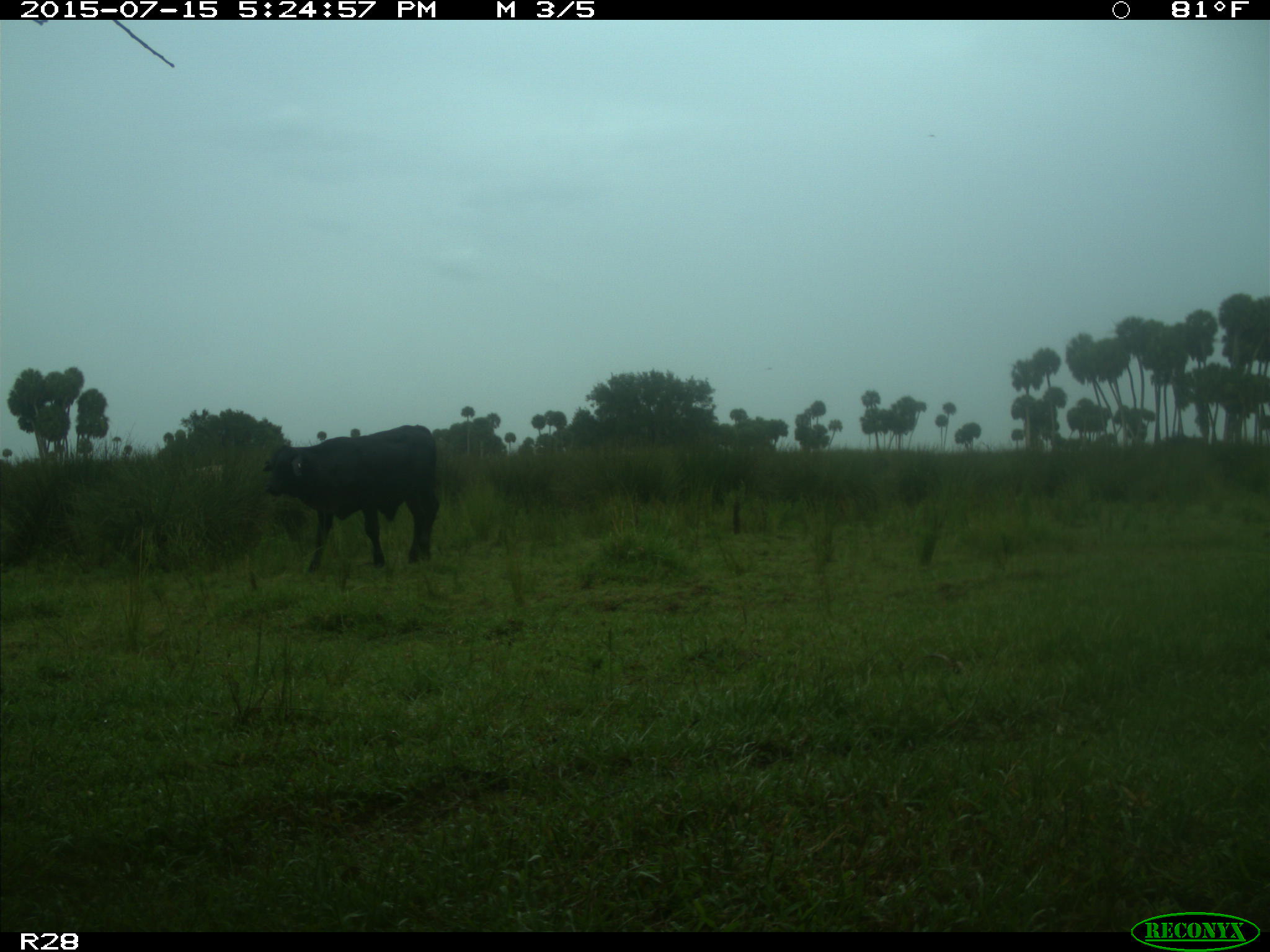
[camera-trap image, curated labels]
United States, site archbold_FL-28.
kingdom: Animalia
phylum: Chordata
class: Mammalia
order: Artiodactyla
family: Bovidae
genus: Bos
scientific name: Bos taurus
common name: domestic cow